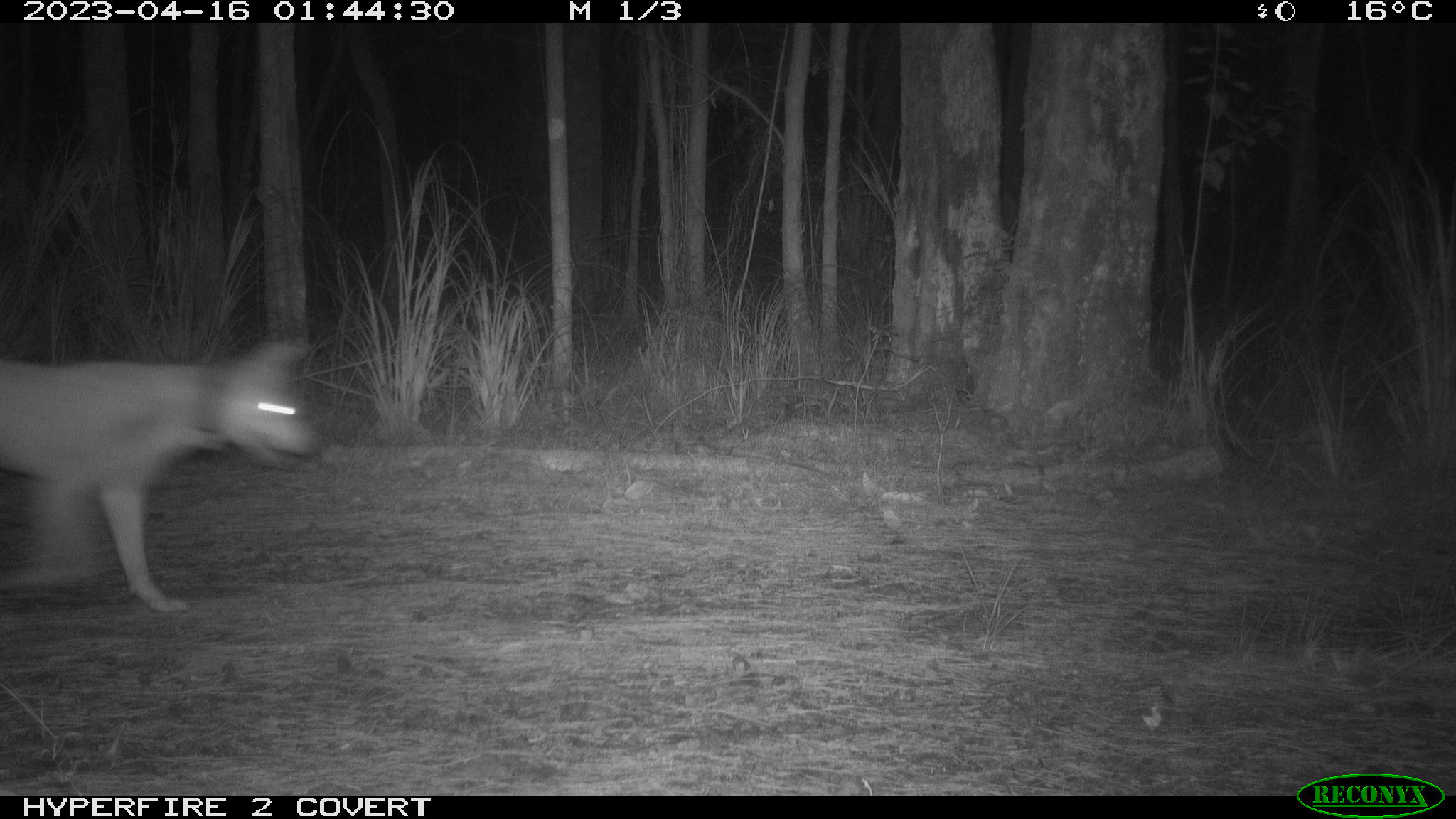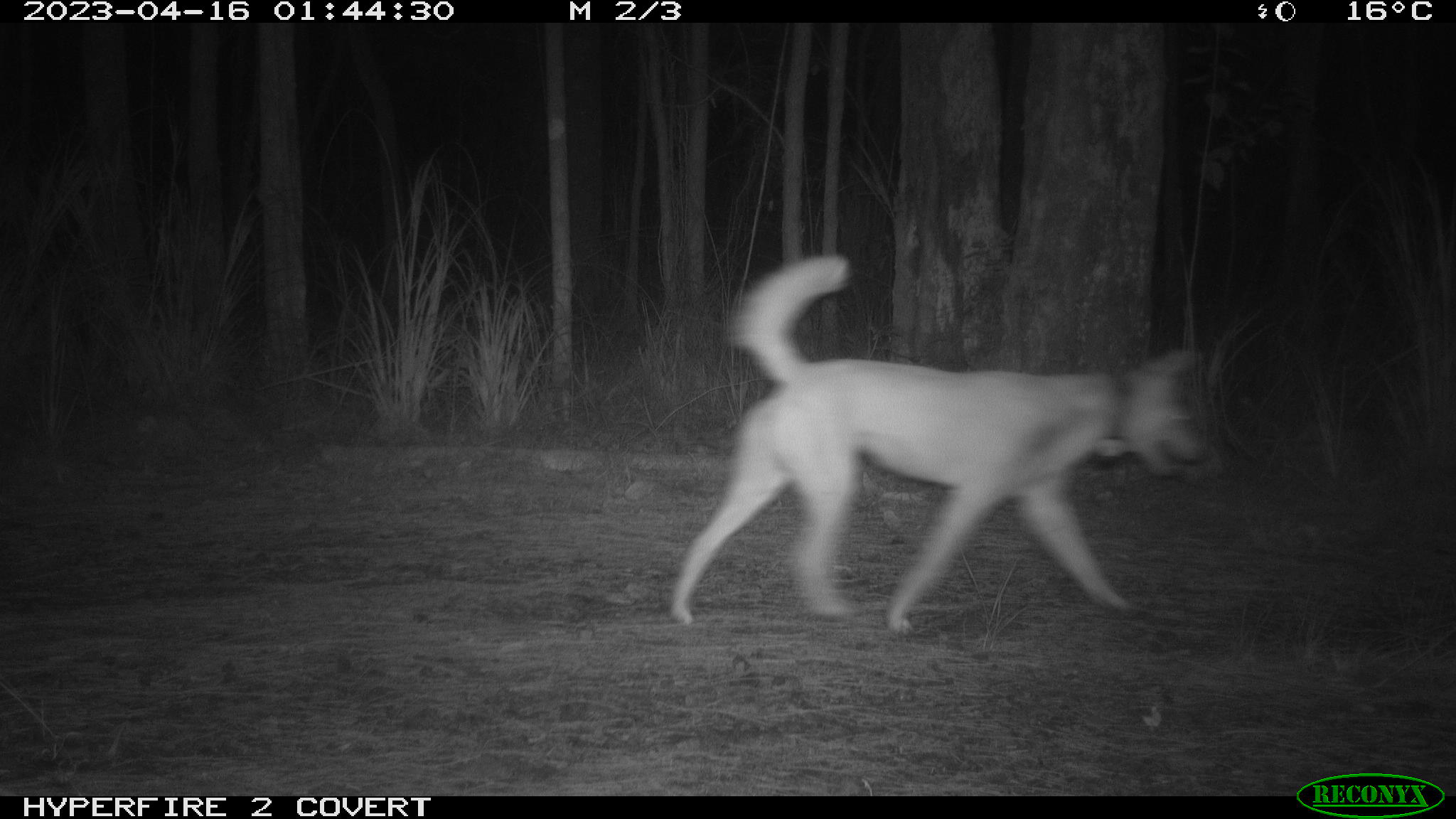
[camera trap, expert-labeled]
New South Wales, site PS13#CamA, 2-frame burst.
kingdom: Animalia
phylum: Chordata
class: Mammalia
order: Carnivora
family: Canidae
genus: Canis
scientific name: Canis familiaris dingo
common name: dingo